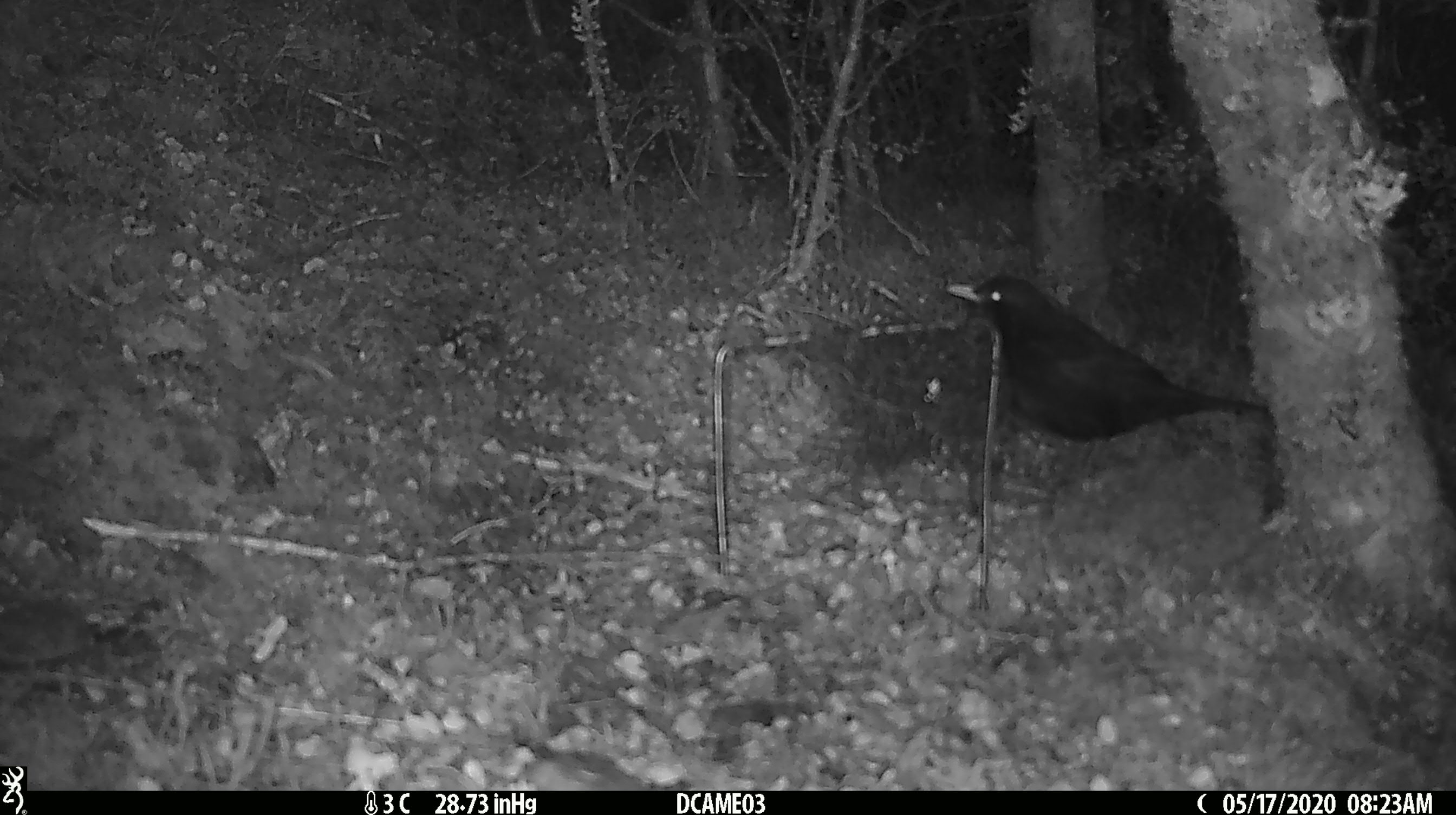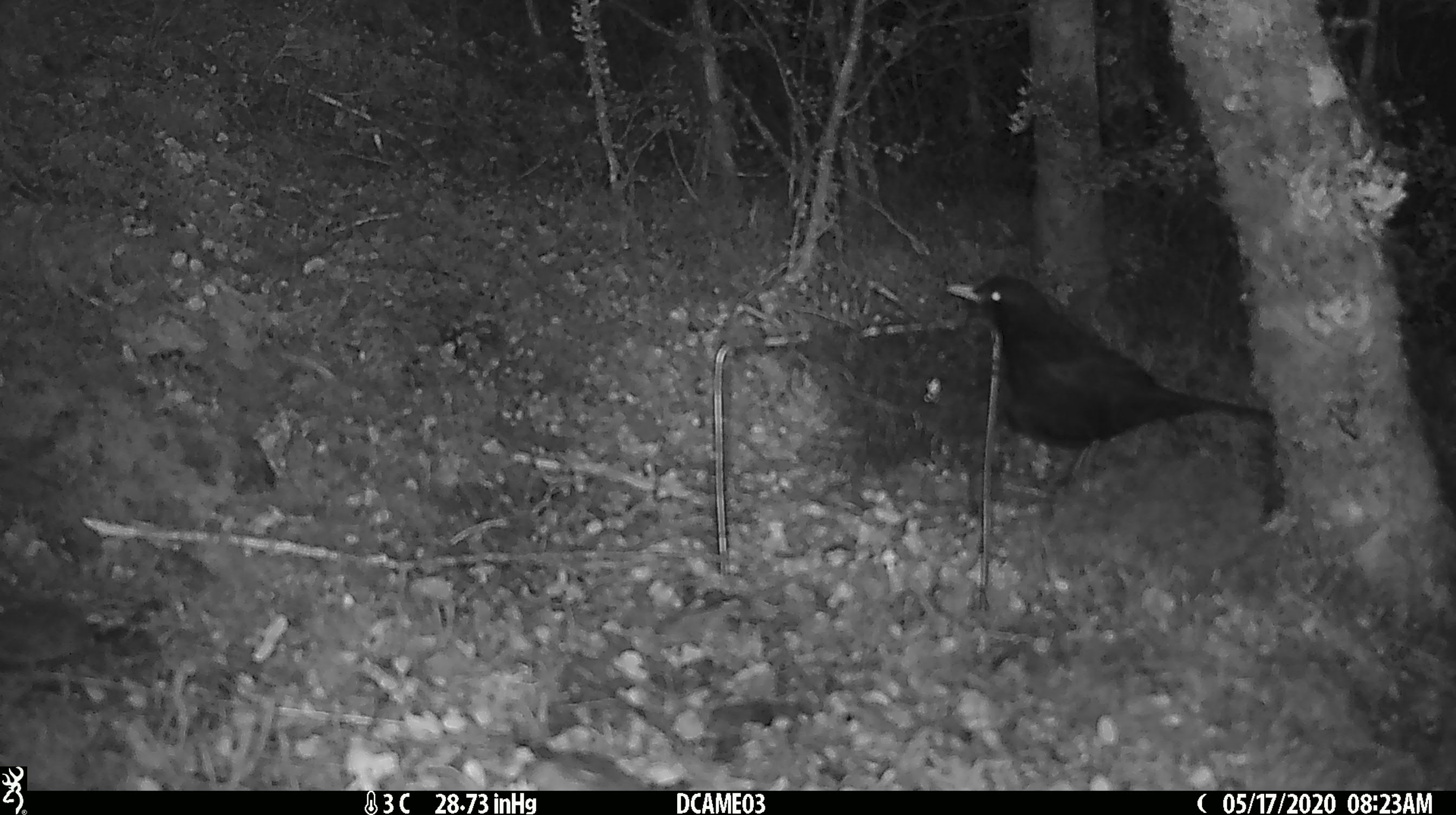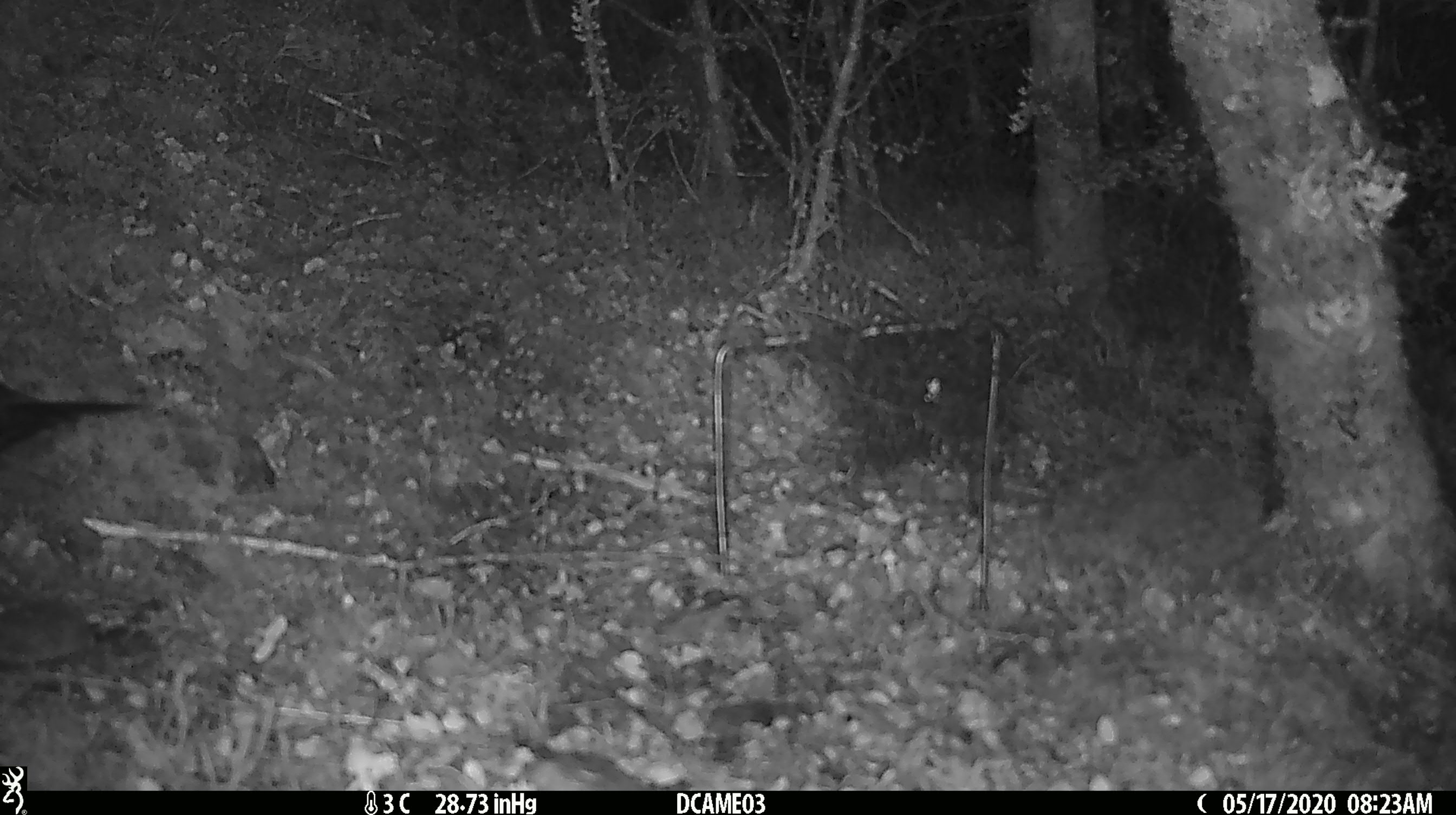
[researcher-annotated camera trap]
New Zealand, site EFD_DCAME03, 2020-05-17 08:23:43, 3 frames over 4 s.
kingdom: Animalia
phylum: Chordata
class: Aves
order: Passeriformes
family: Turdidae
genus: Turdus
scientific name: Turdus merula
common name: eurasian blackbird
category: blackbird